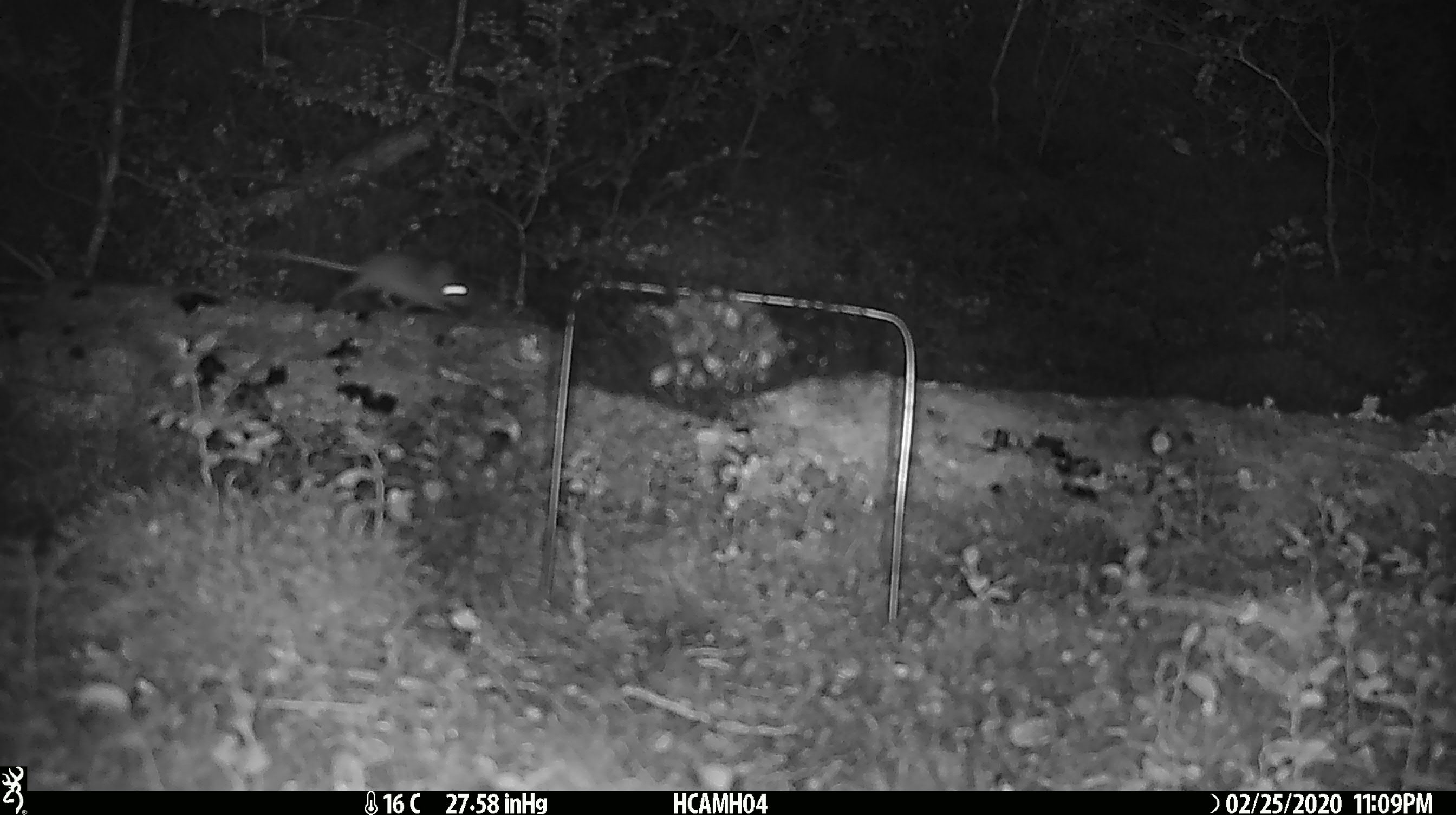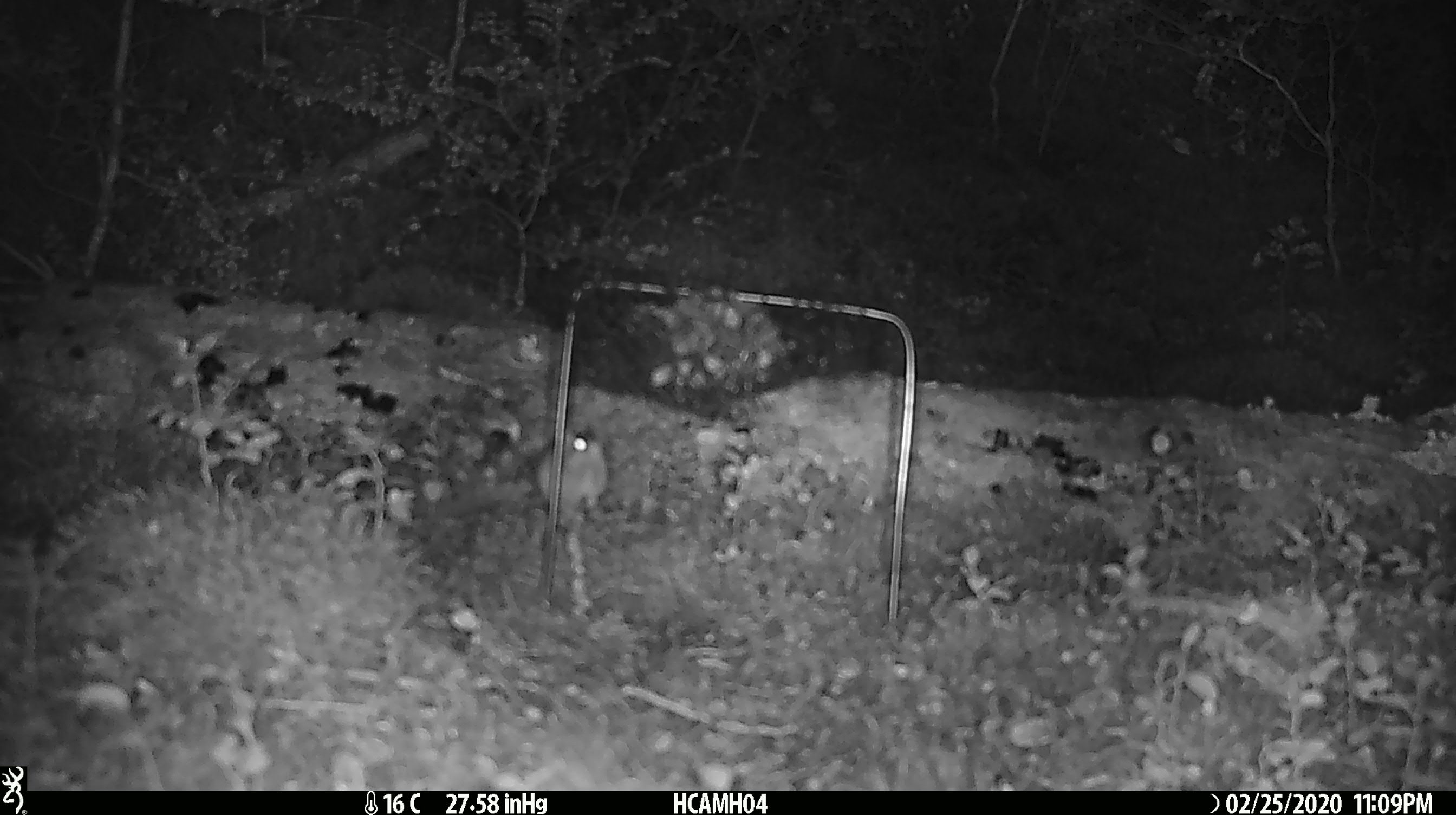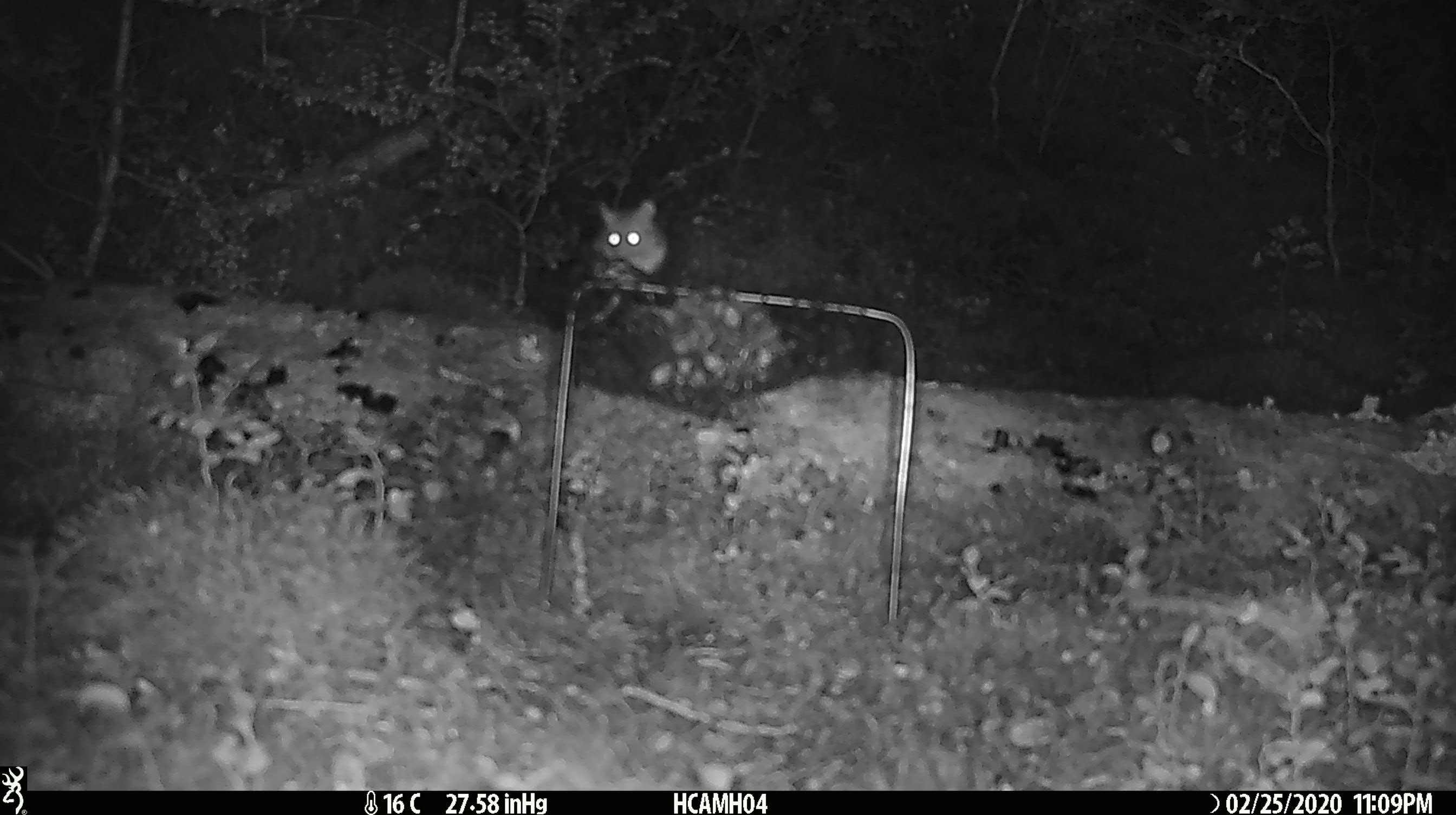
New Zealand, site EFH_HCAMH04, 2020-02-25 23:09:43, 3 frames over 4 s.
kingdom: Animalia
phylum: Chordata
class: Mammalia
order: Rodentia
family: Muridae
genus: Mus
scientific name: Mus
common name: mouse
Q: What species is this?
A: Mouse (Mus).